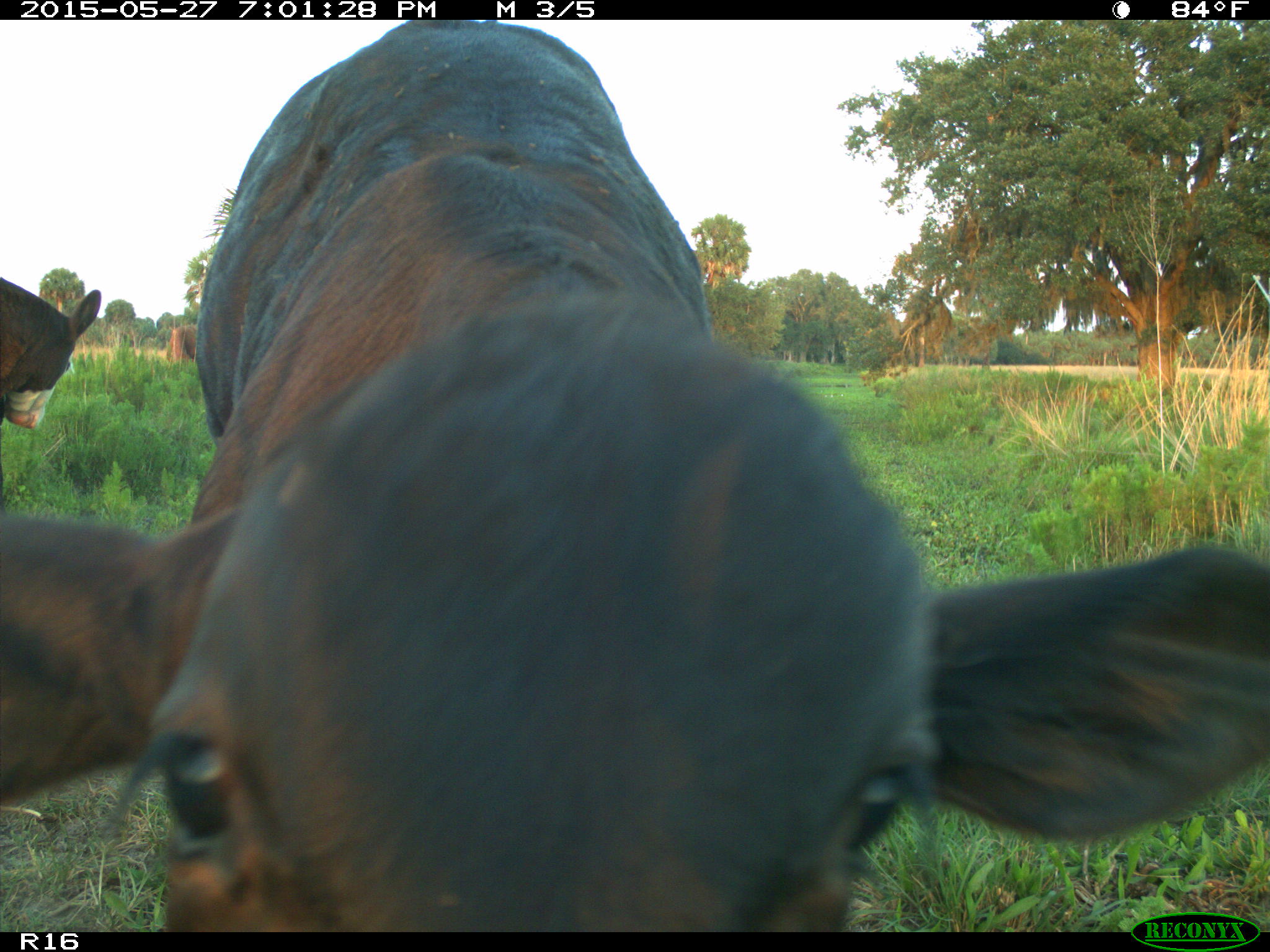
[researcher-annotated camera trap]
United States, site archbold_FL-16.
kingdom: Animalia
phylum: Chordata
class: Mammalia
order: Artiodactyla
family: Bovidae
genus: Bos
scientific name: Bos taurus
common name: domestic cow